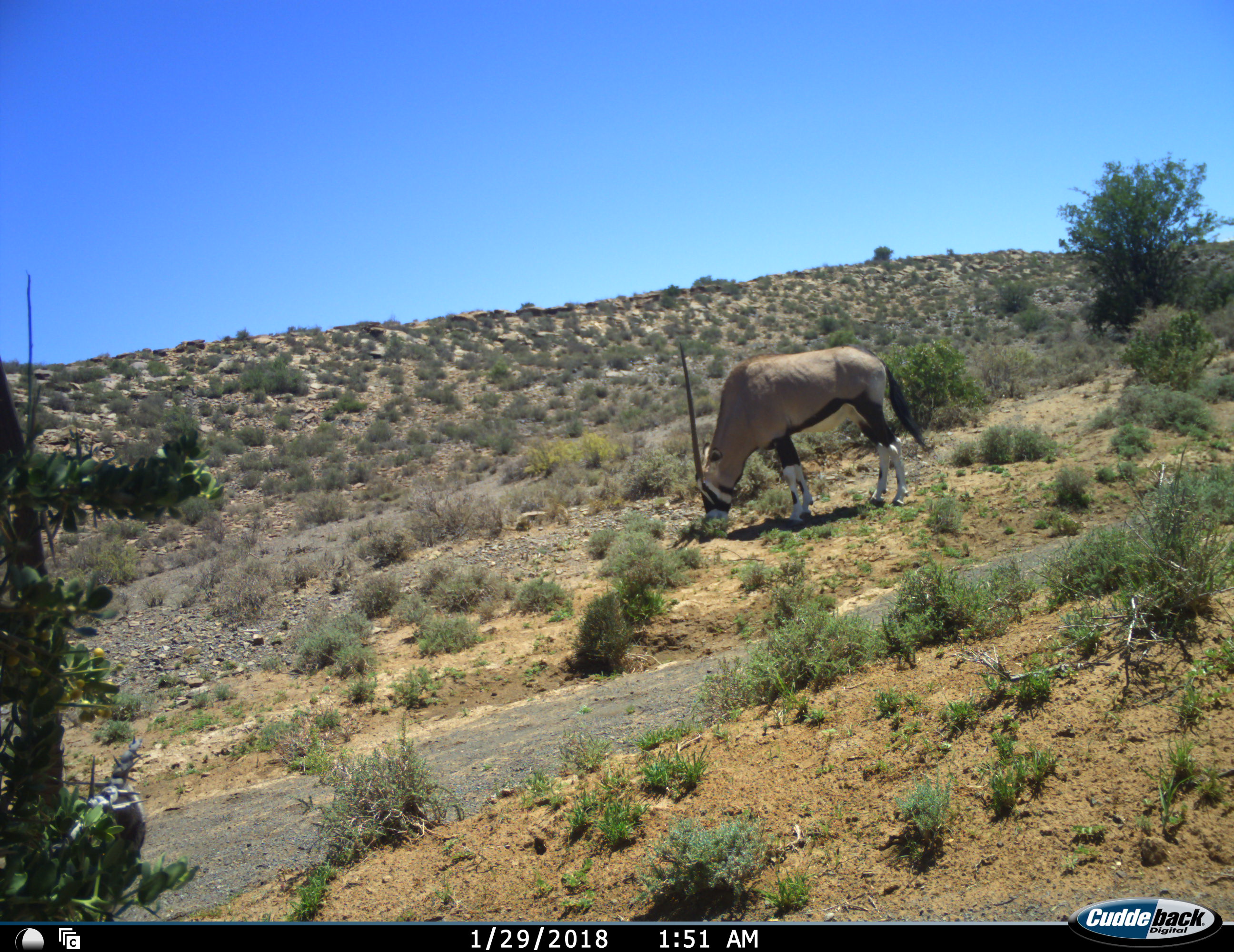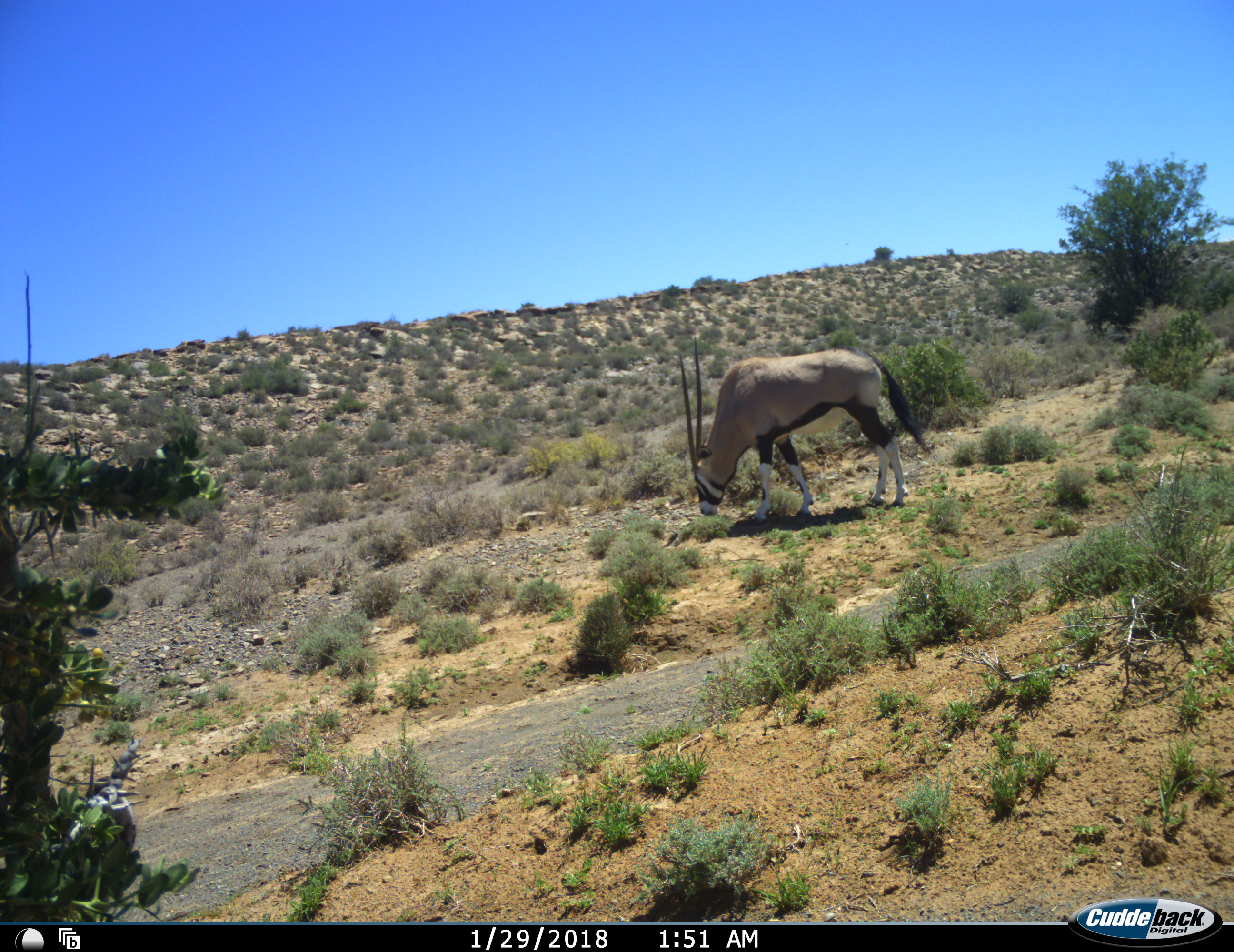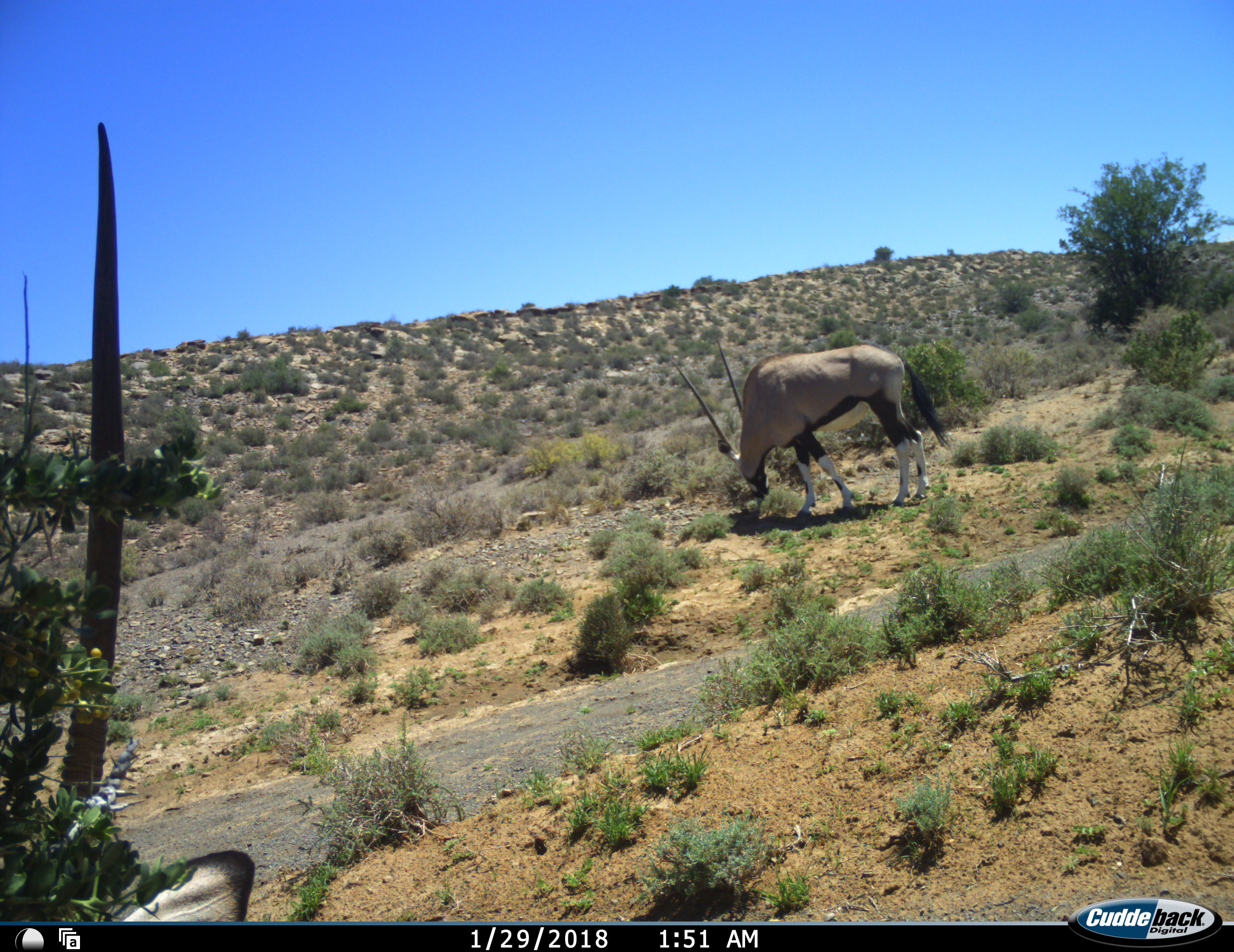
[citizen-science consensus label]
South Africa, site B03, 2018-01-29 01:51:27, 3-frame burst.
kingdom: Animalia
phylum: Chordata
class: Mammalia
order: Artiodactyla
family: Bovidae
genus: Oryx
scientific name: Oryx gazella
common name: gemsbok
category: gemsbokoryx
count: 2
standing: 30%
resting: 10%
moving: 0%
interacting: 0%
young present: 0%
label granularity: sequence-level